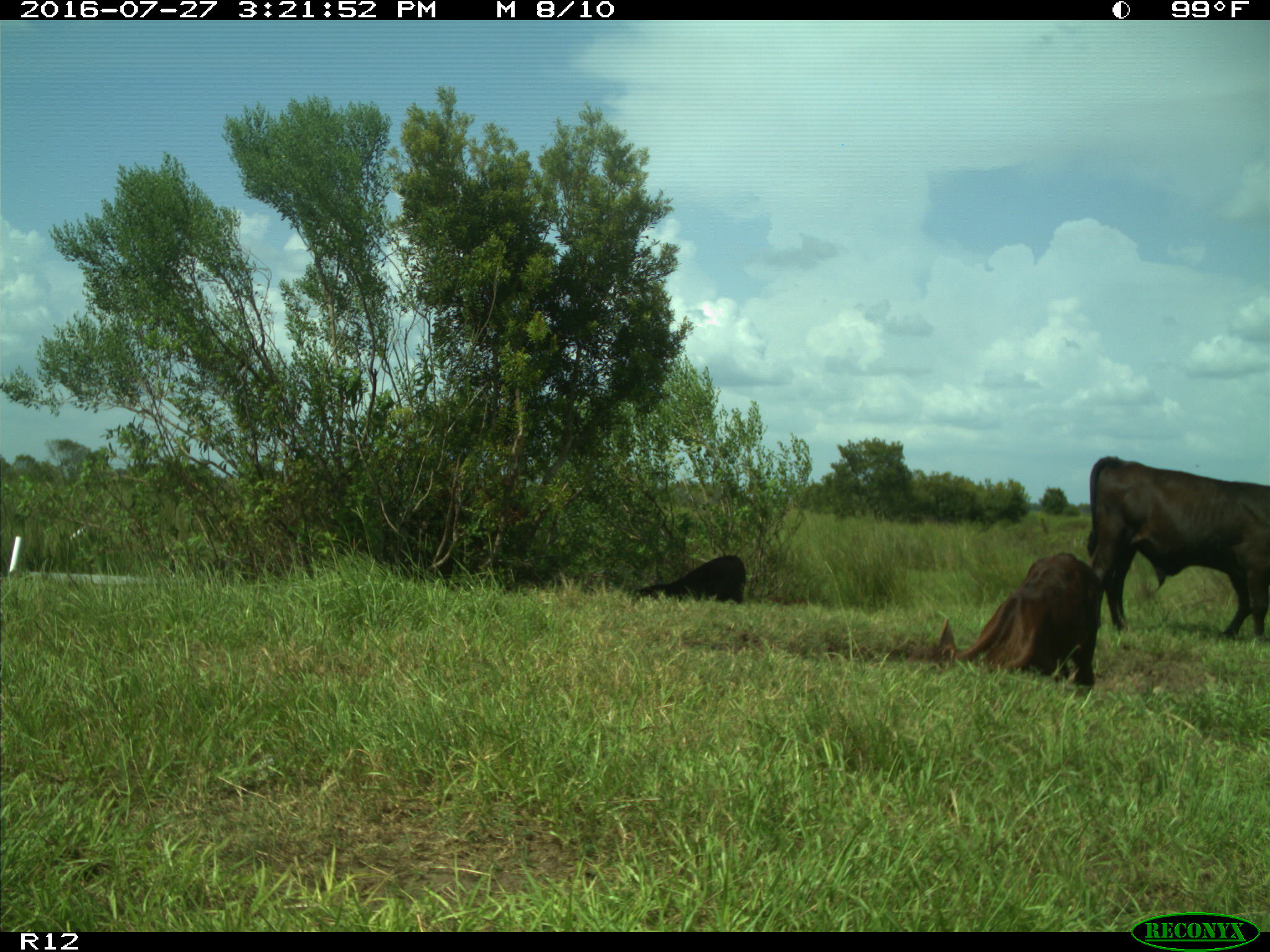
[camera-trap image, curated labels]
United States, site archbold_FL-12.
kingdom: Animalia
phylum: Chordata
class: Mammalia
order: Artiodactyla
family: Bovidae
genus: Bos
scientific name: Bos taurus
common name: domestic cow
Bos taurus (domestic cow).